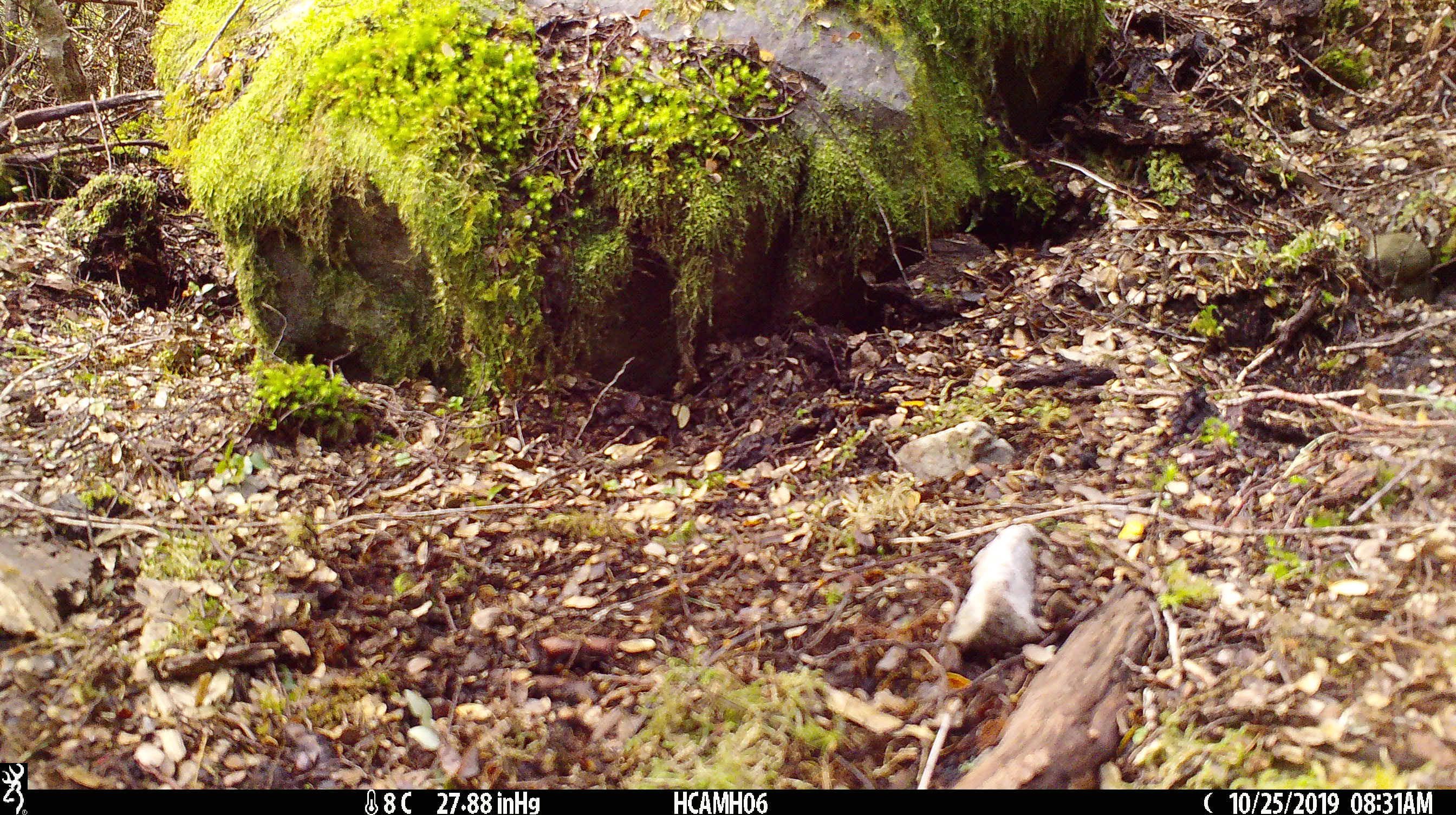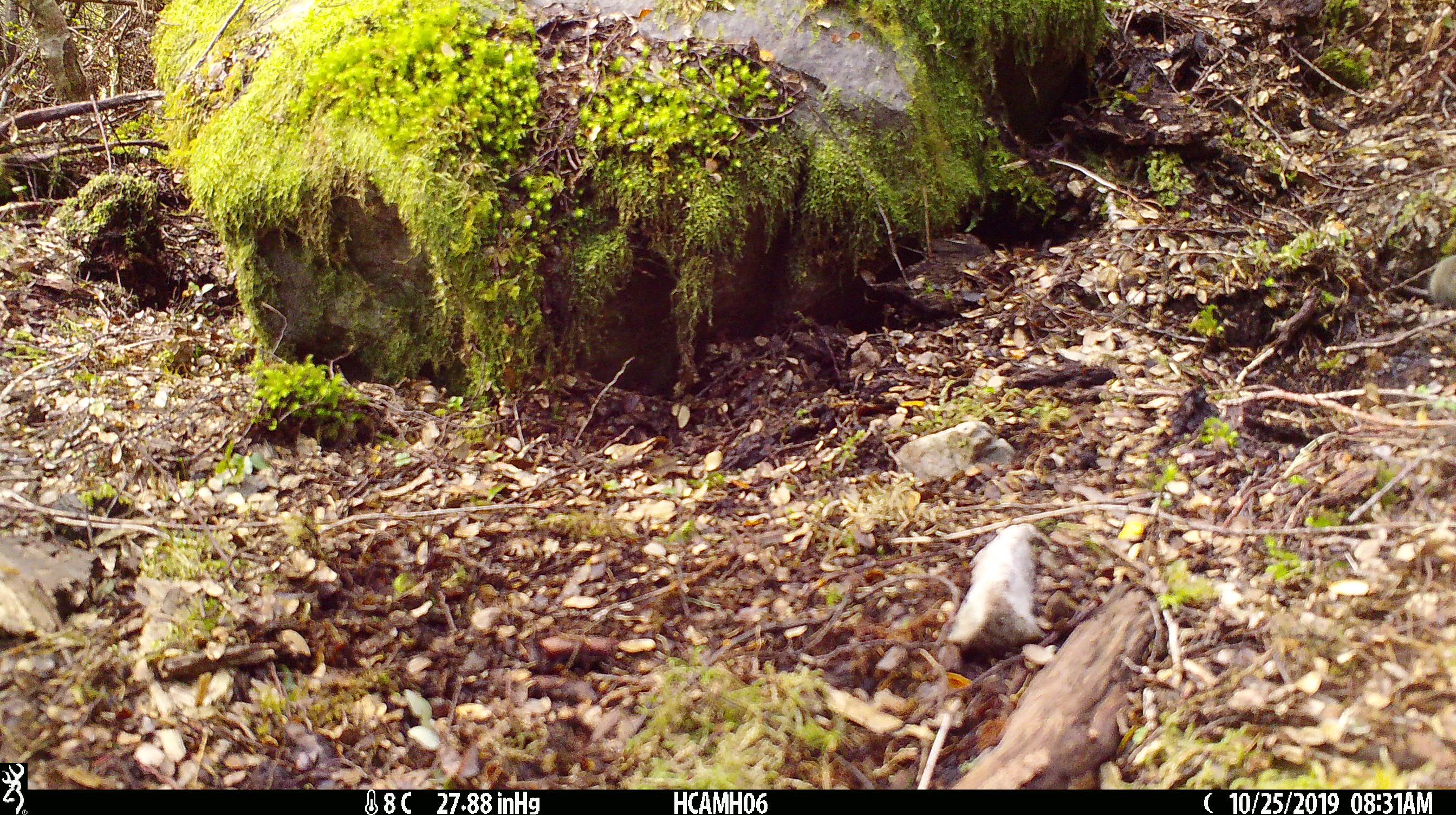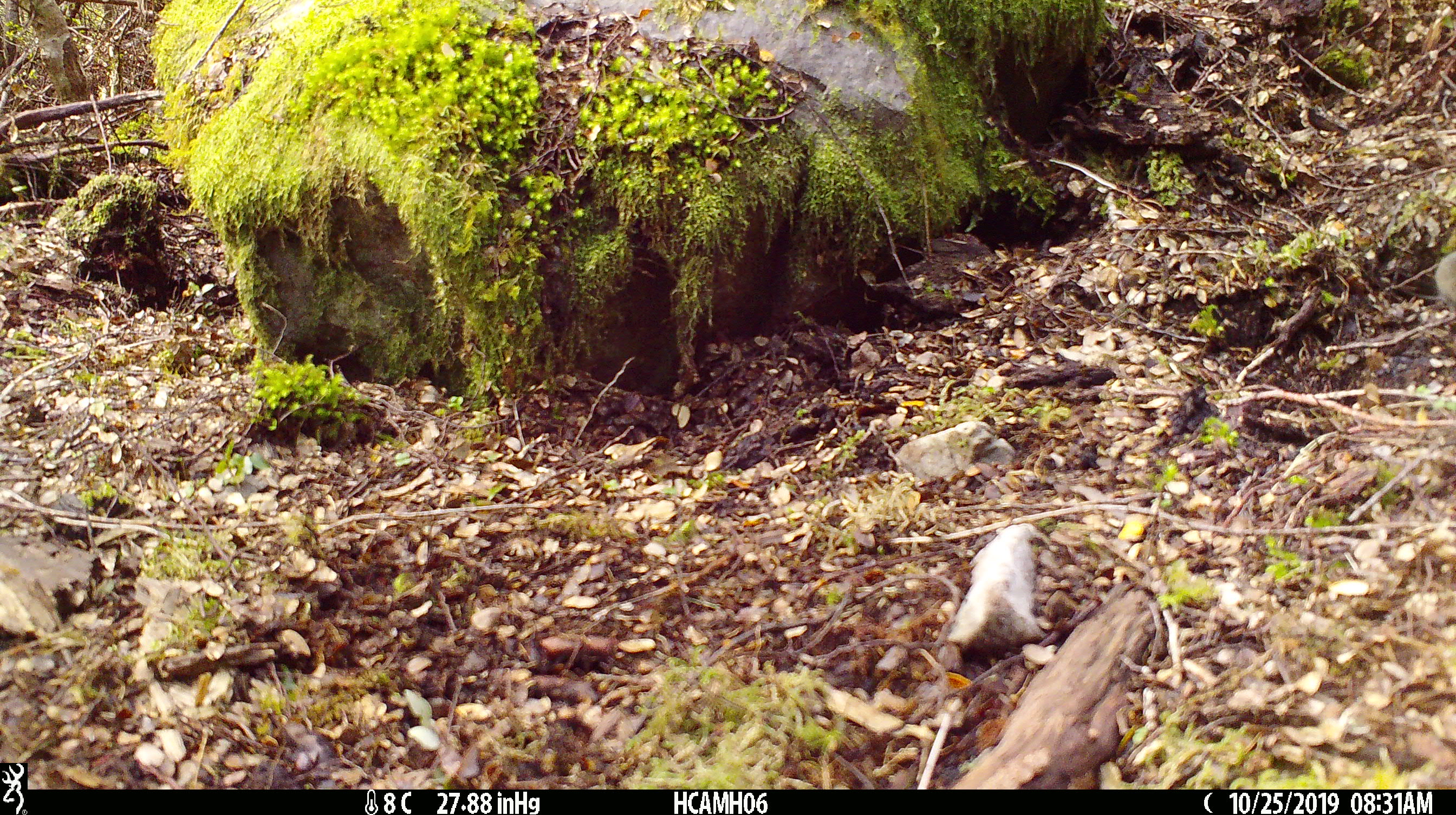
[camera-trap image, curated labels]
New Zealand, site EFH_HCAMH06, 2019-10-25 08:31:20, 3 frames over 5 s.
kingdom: Animalia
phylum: Chordata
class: Mammalia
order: Rodentia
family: Muridae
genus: Mus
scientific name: Mus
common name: mouse